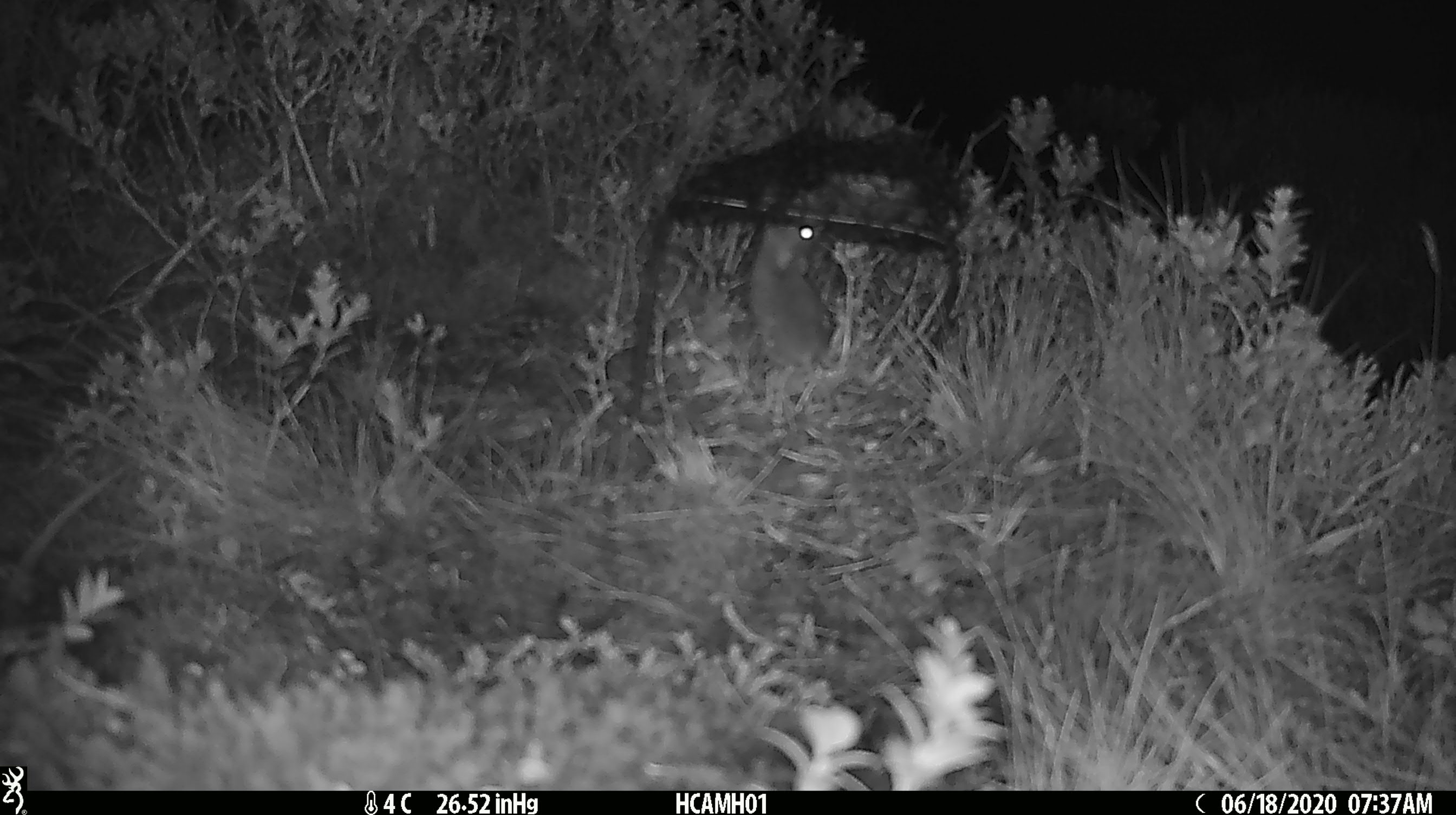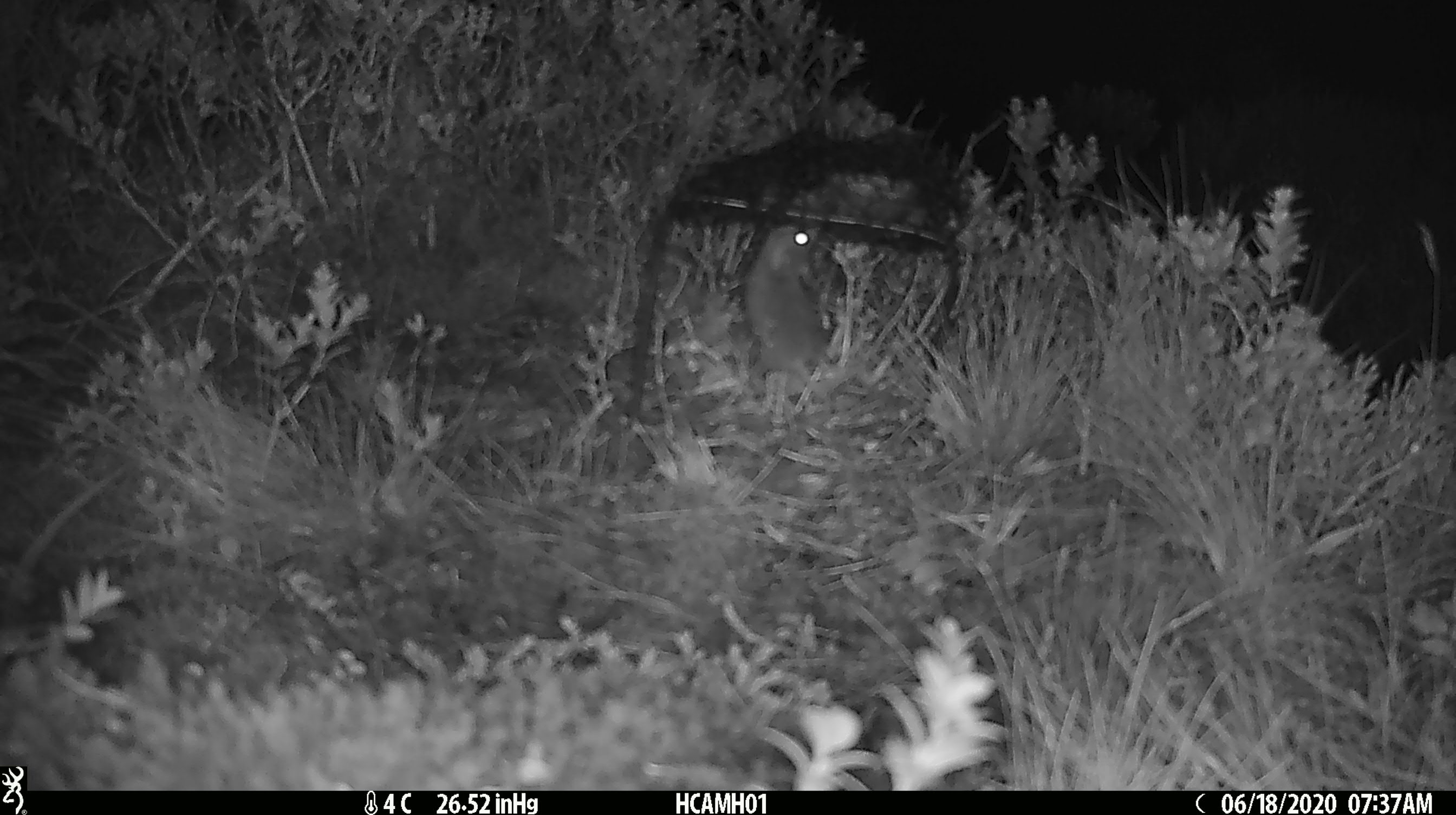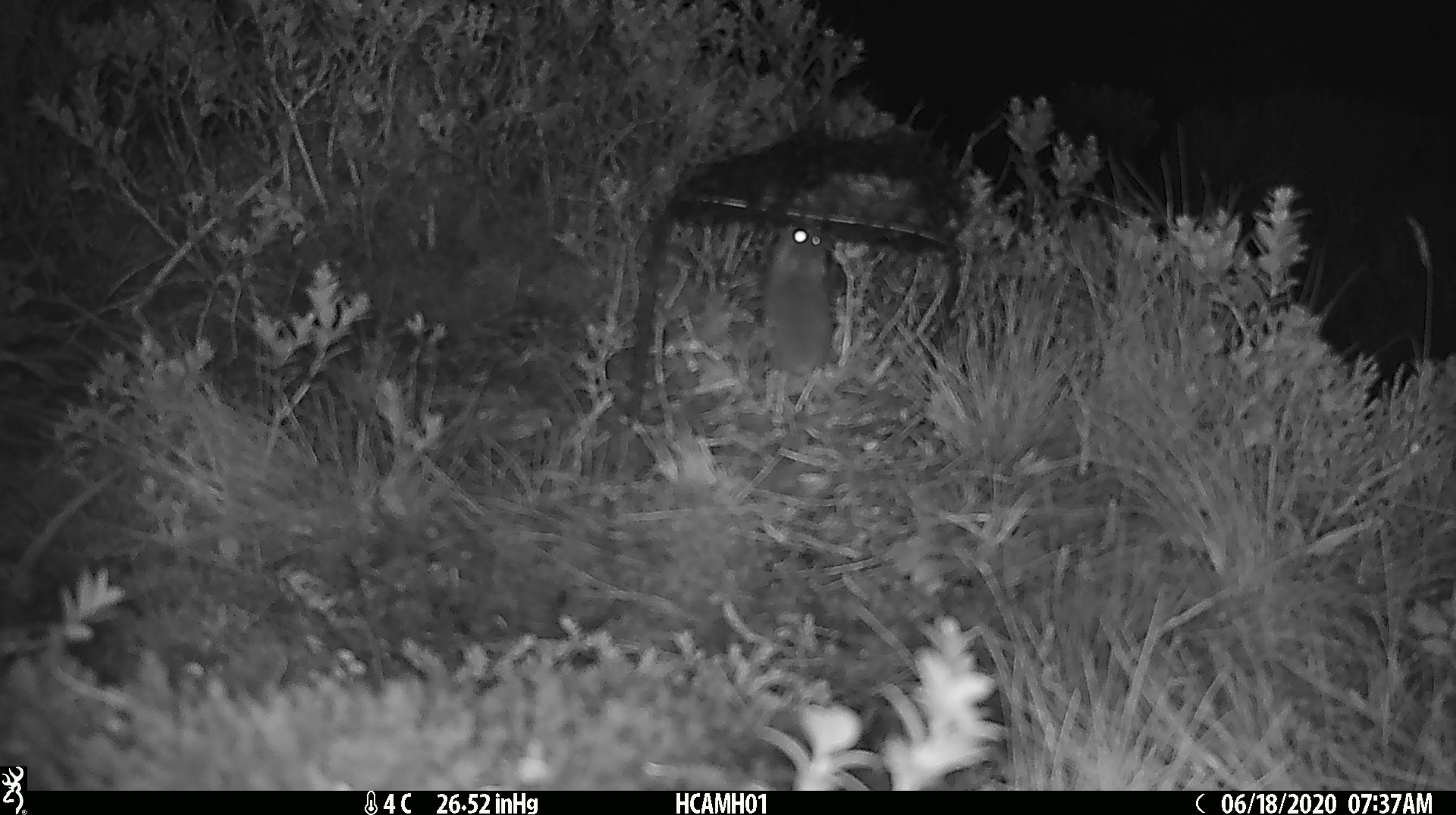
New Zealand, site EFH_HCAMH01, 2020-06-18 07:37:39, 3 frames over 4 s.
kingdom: Animalia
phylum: Chordata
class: Mammalia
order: Rodentia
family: Muridae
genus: Mus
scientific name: Mus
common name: mouse